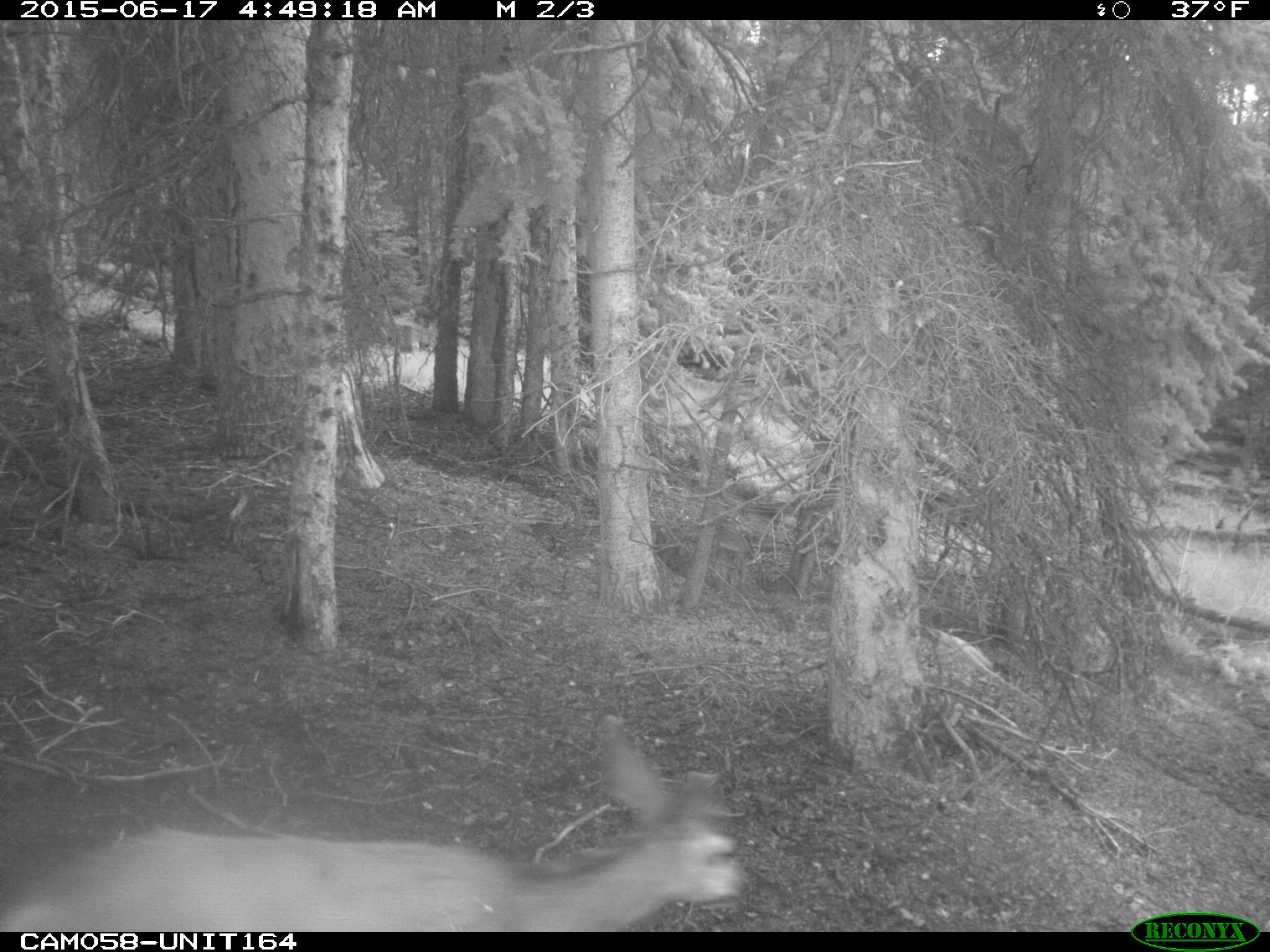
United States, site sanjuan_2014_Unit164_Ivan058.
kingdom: Animalia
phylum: Chordata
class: Mammalia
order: Artiodactyla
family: Cervidae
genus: Odocoileus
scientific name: Odocoileus hemionus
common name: mule deer